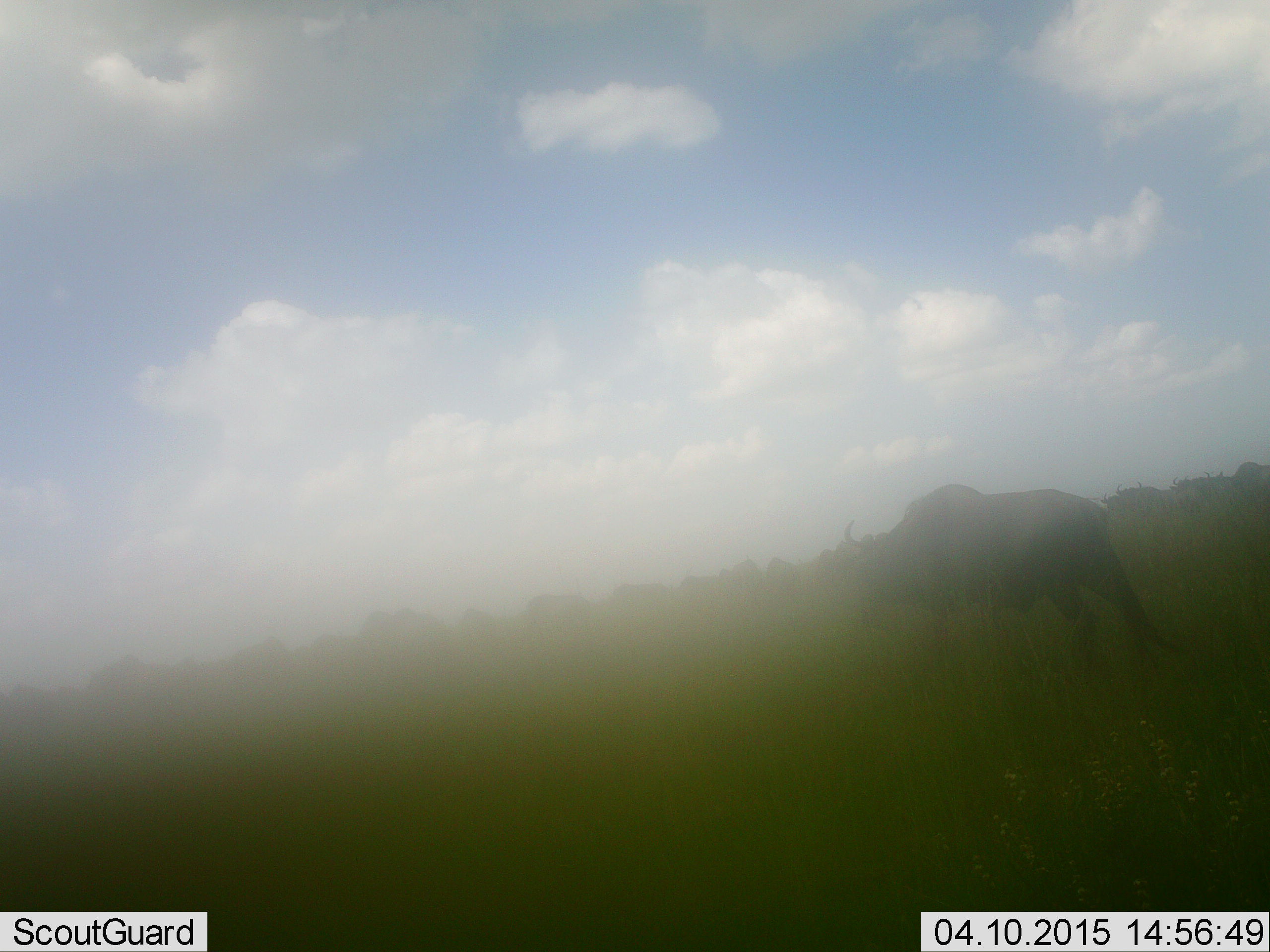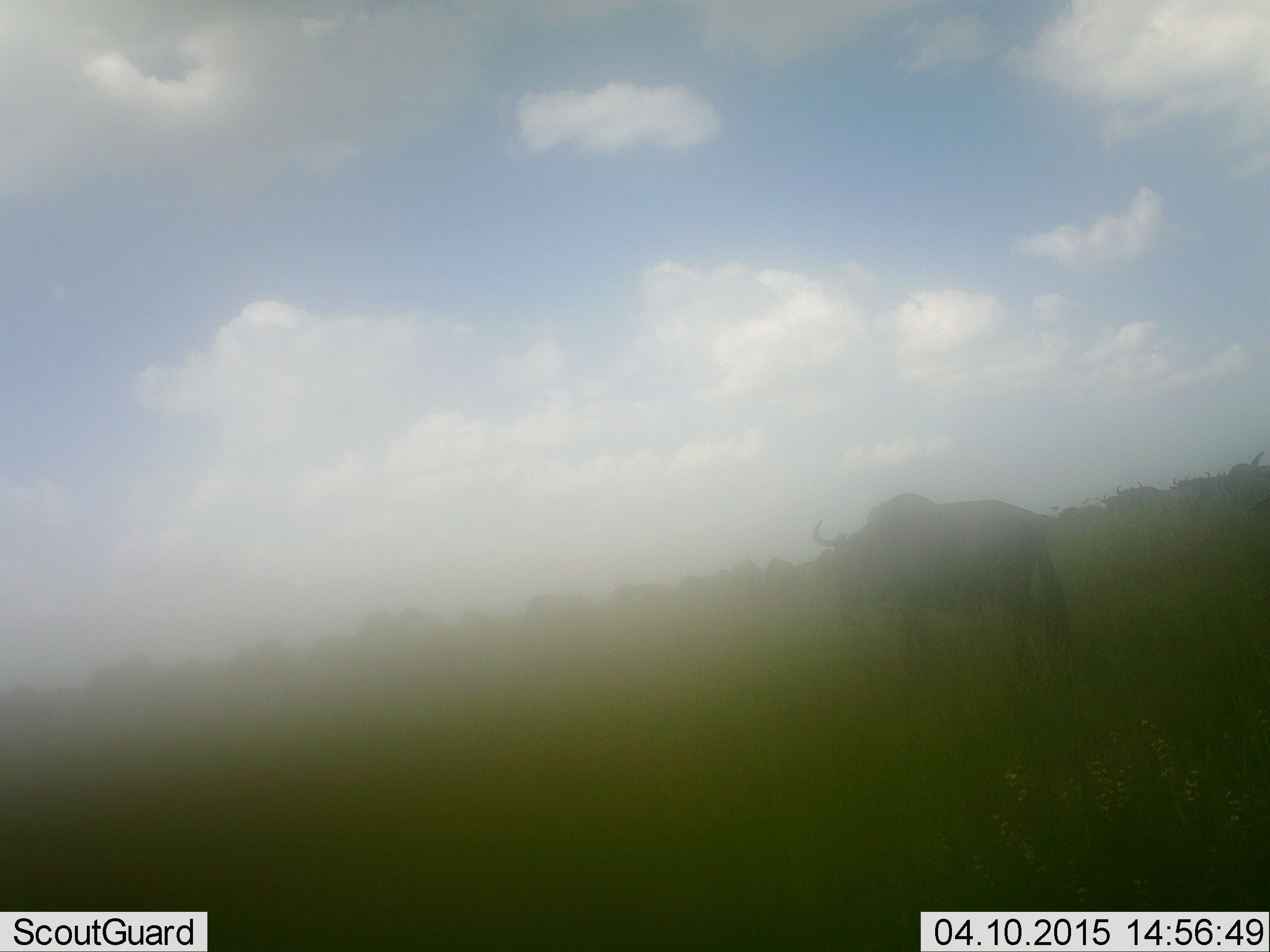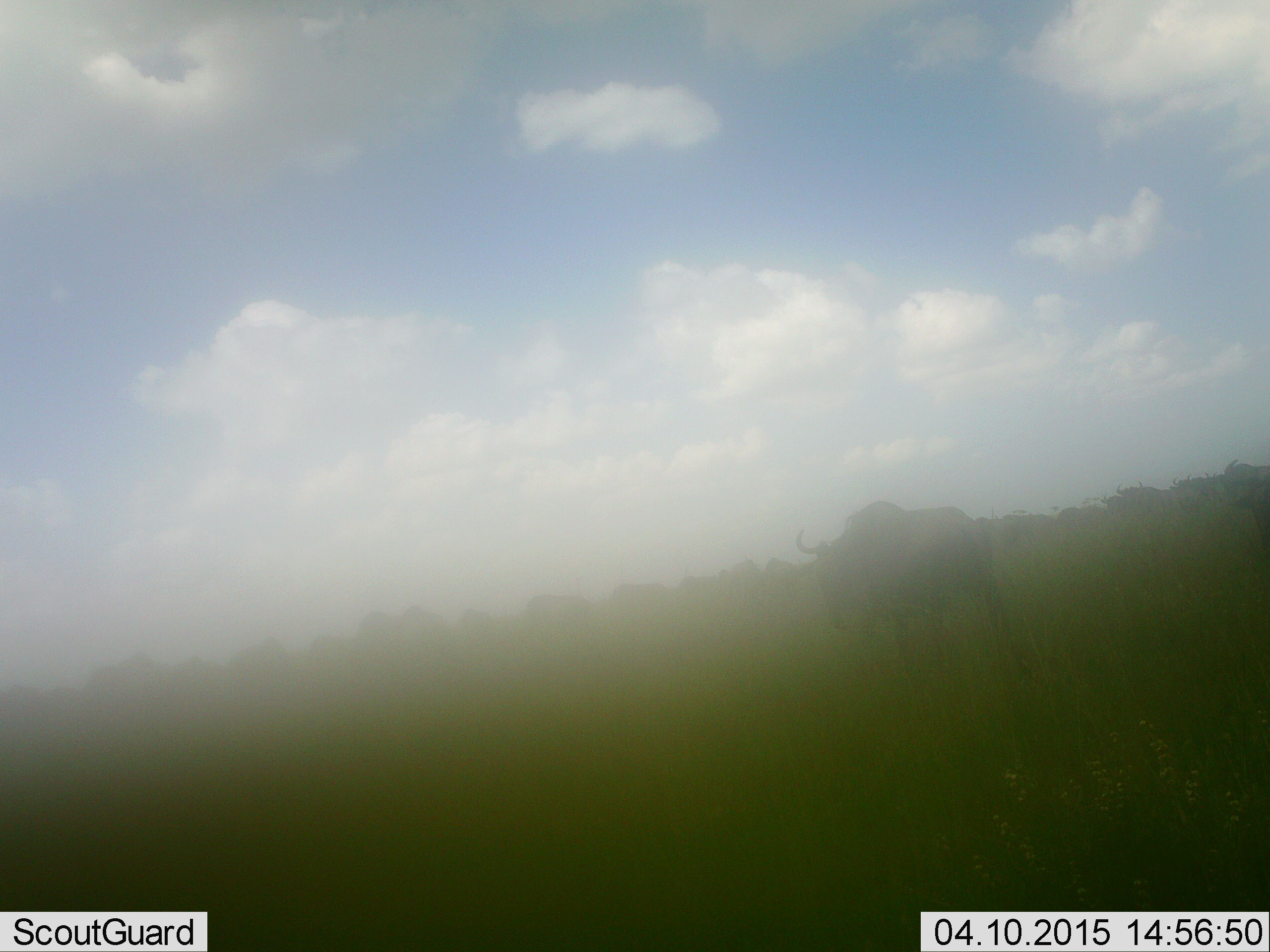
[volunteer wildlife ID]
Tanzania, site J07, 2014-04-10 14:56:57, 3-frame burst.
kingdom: Animalia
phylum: Chordata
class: Mammalia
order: Artiodactyla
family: Bovidae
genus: Connochaetes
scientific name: Connochaetes taurinus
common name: blue wildebeest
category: wildebeest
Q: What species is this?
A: Wildebeest (blue wildebeest) (Connochaetes taurinus).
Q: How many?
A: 2.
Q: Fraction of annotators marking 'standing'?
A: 10%.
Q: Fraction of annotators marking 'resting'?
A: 0%.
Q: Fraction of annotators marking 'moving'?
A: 90%.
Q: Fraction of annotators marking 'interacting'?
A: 0%.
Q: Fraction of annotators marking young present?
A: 0%.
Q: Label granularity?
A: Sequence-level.